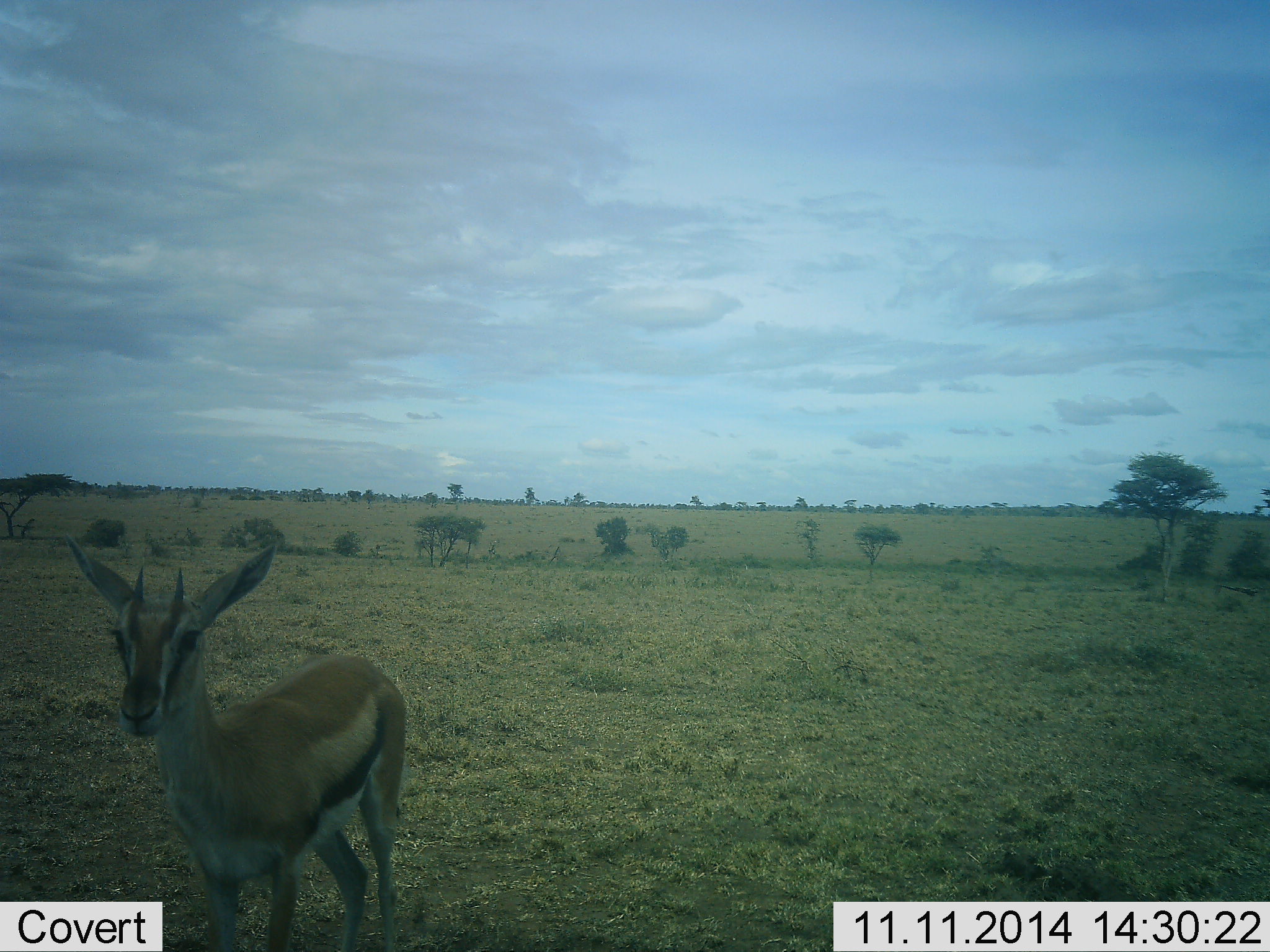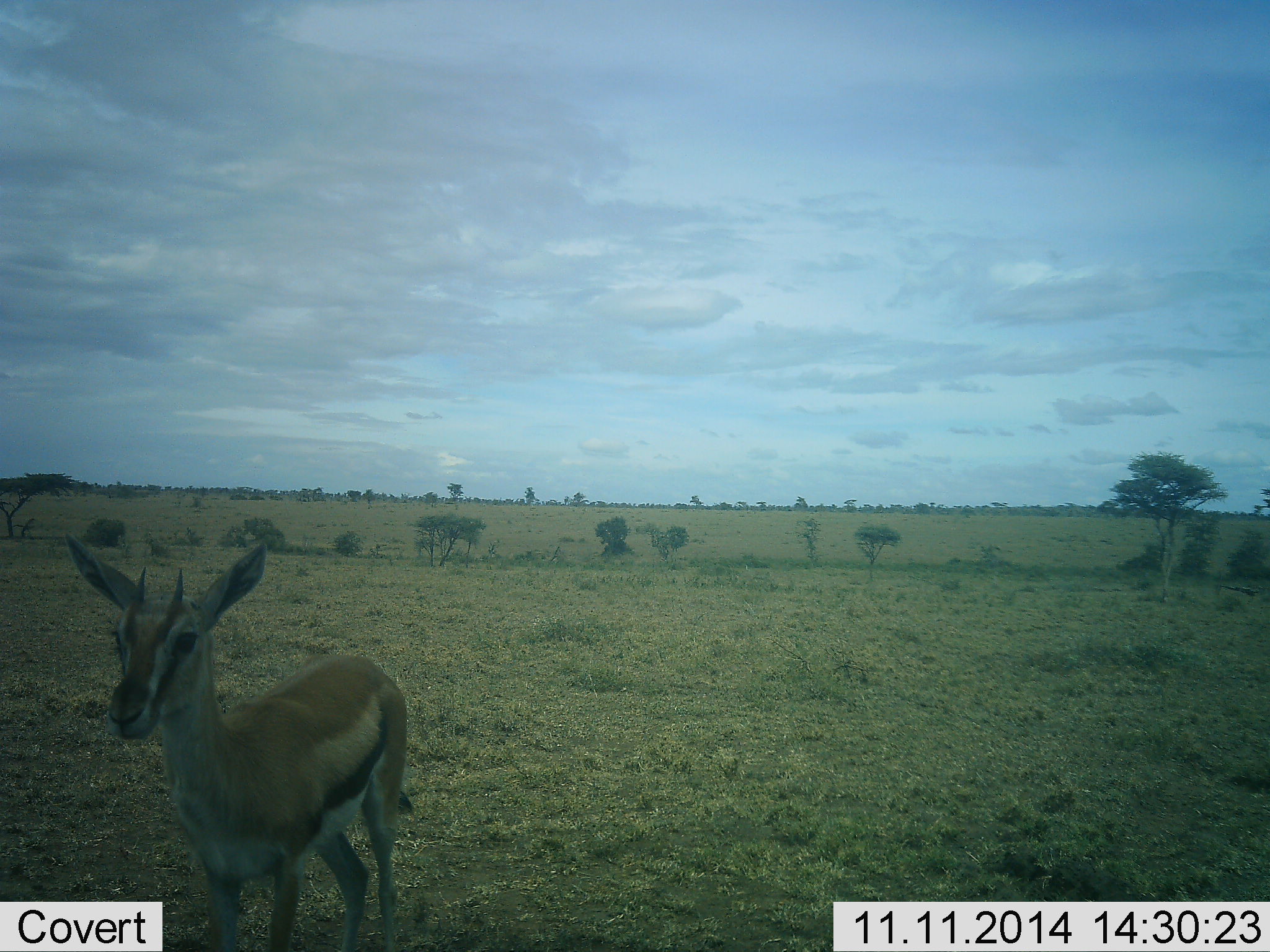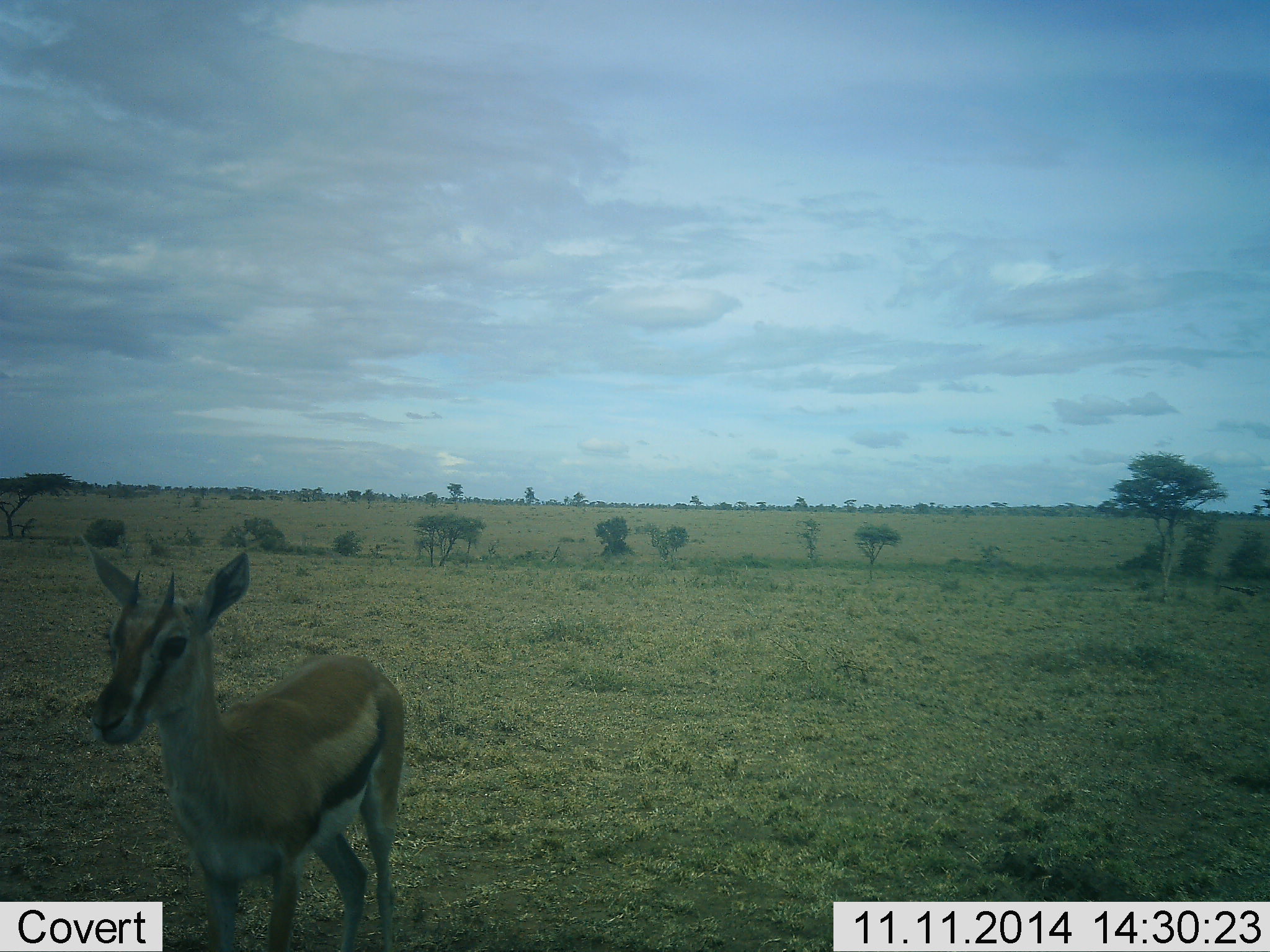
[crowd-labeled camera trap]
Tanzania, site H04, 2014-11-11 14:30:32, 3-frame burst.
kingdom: Animalia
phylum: Chordata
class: Mammalia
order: Artiodactyla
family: Bovidae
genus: Eudorcas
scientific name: Eudorcas thomsonii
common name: thomson's gazelle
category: gazellethomsons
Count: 1.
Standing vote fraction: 100%.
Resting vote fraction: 0%.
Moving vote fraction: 0%.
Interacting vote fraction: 0%.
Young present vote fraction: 0%.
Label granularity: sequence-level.